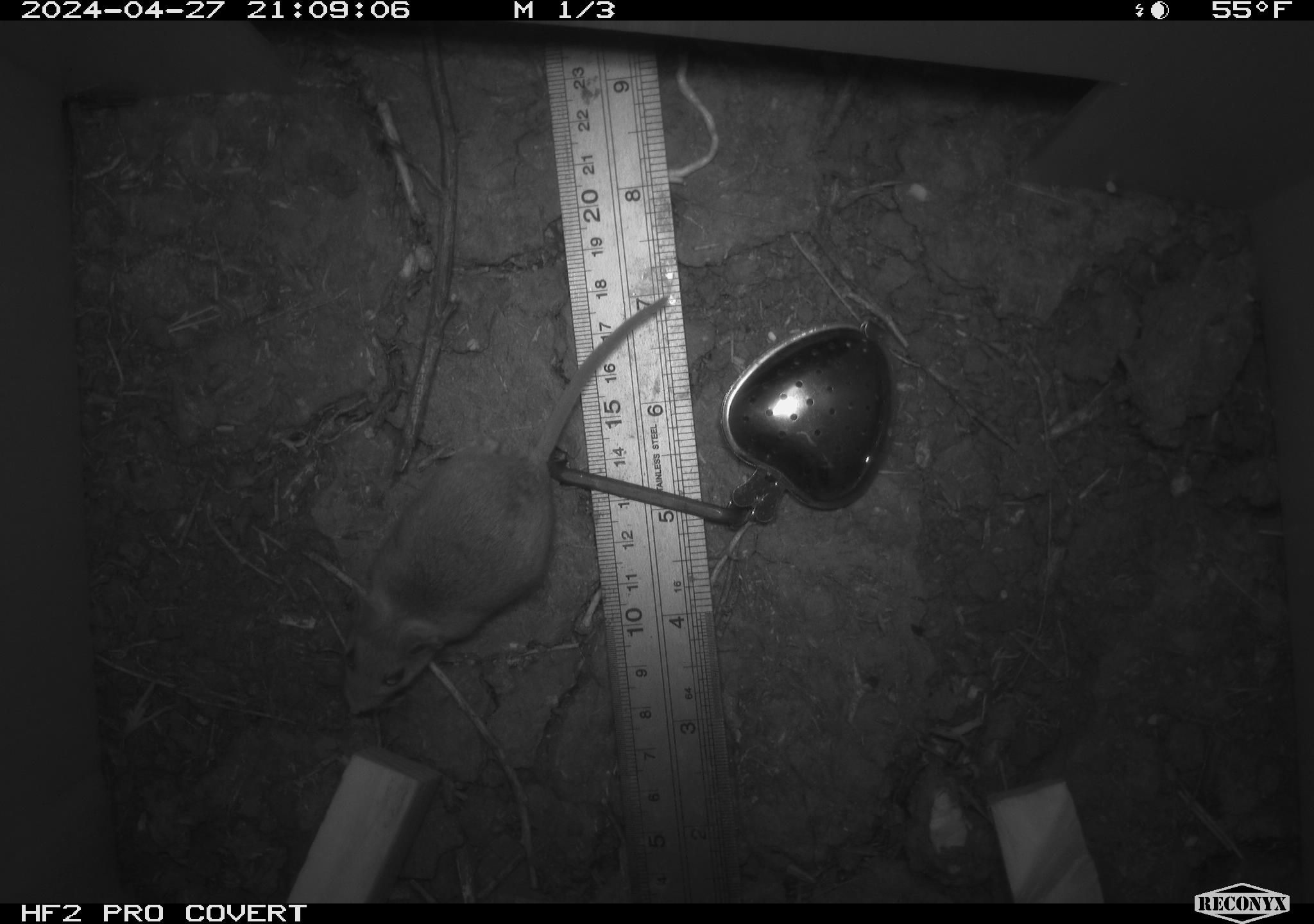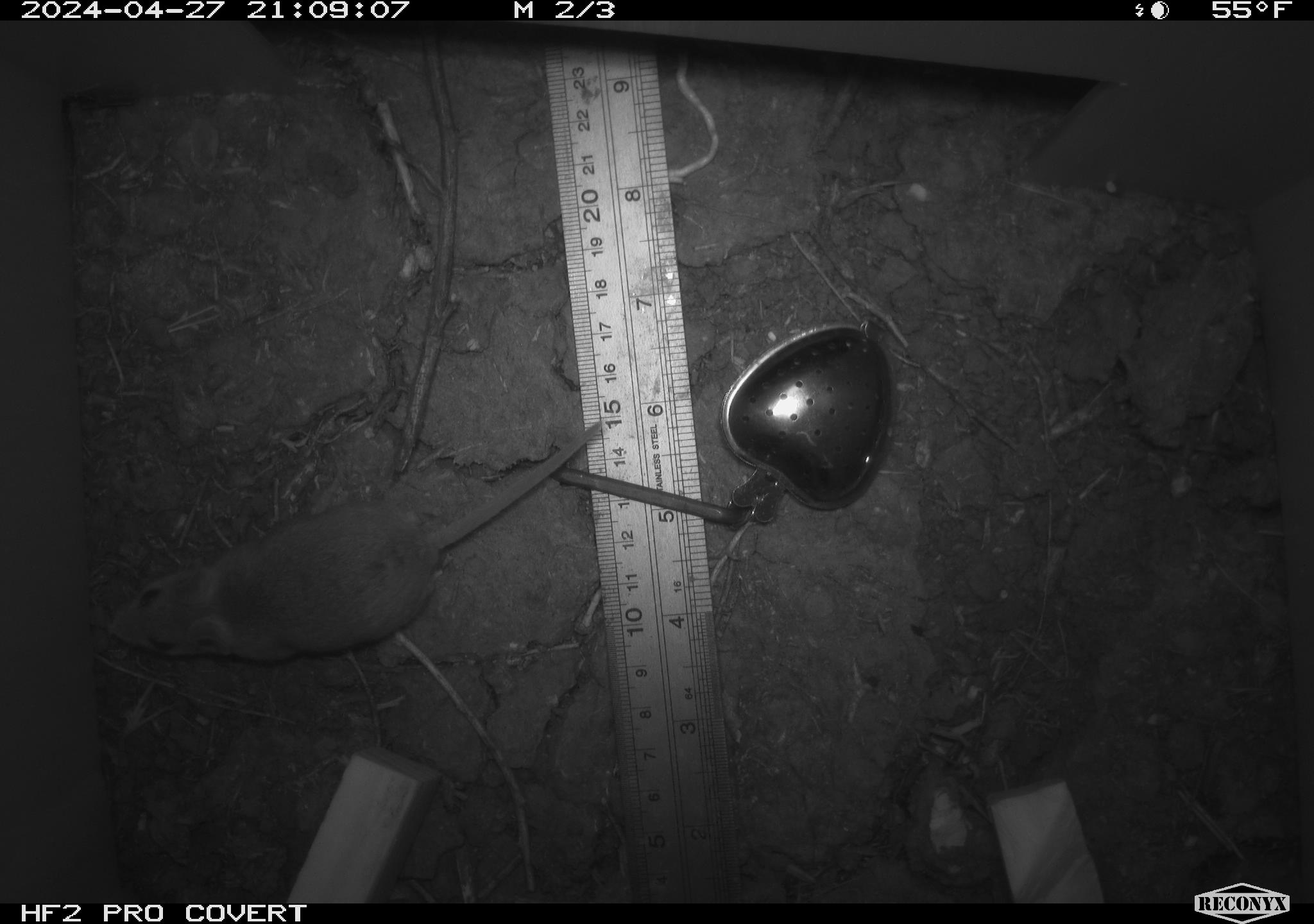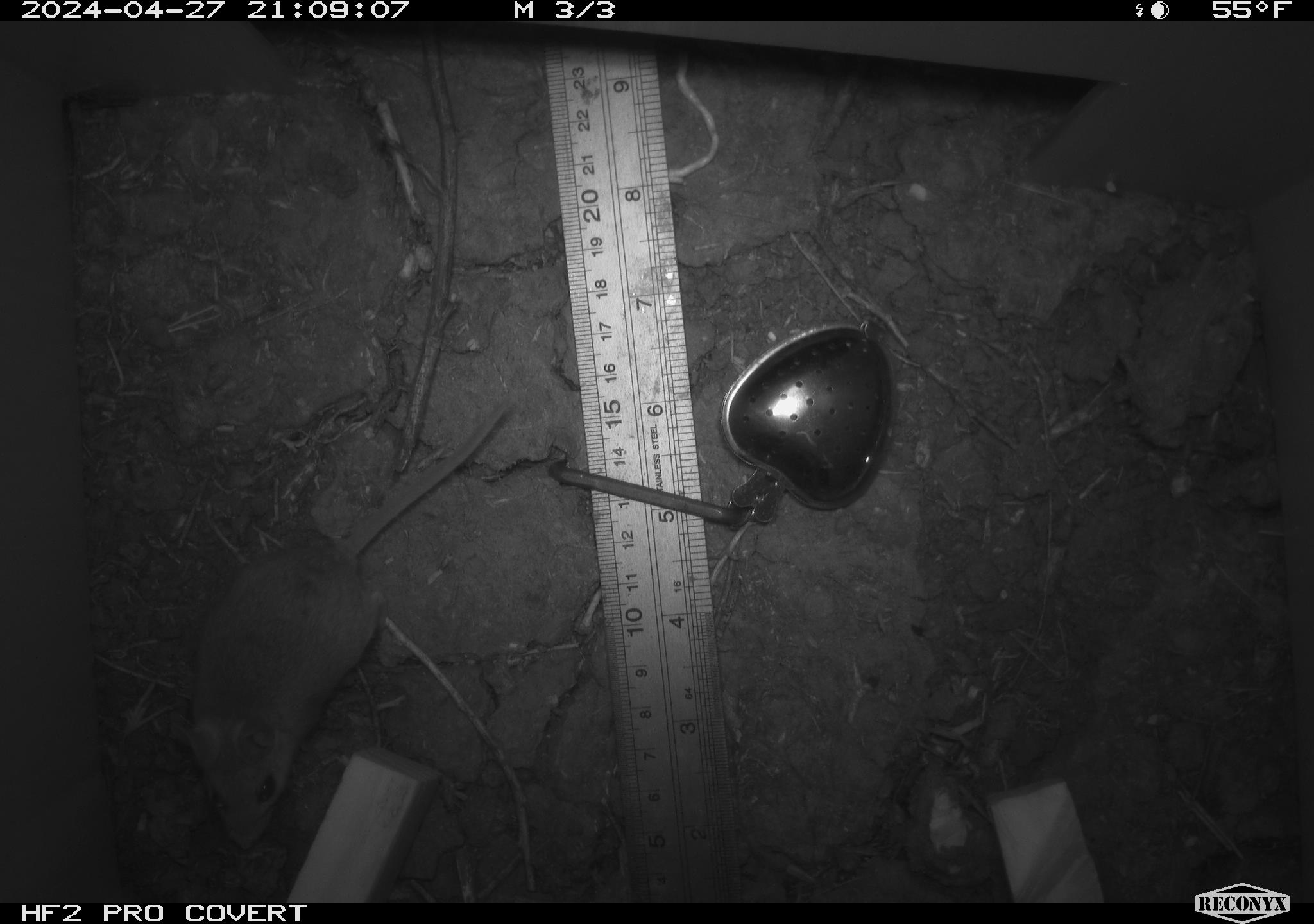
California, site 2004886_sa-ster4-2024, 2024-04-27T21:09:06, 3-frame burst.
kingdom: Animalia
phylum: Chordata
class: Mammalia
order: Rodentia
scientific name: Rodentia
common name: mouse species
Mouse species (Rodentia).